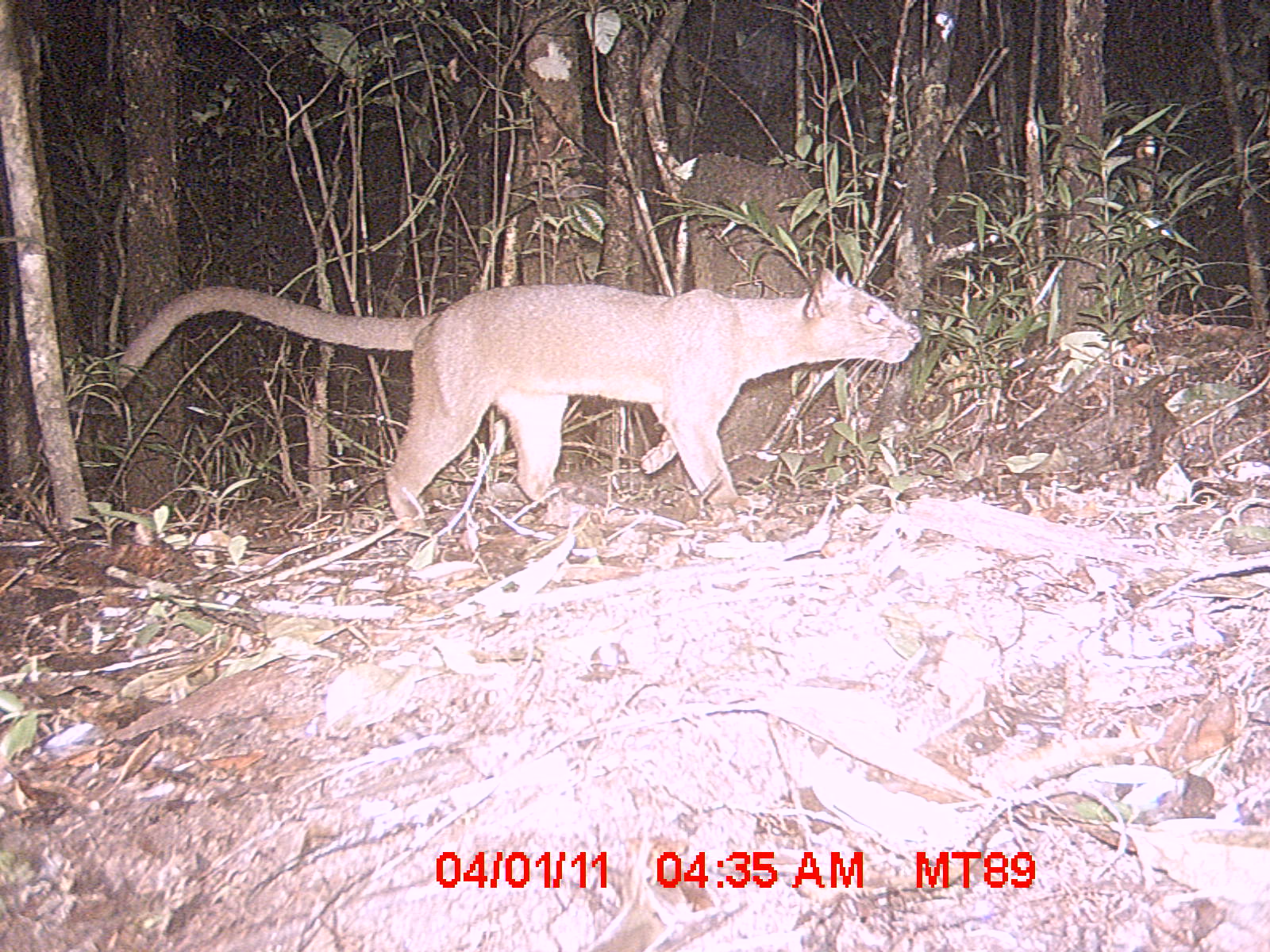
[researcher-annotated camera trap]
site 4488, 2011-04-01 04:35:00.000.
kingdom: Animalia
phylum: Chordata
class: Mammalia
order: Carnivora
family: Eupleridae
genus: Cryptoprocta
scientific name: Cryptoprocta ferox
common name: fossa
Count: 1.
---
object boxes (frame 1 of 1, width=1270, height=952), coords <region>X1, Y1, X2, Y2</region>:
cryptoprocta ferox: <region>108, 265, 924, 522</region>